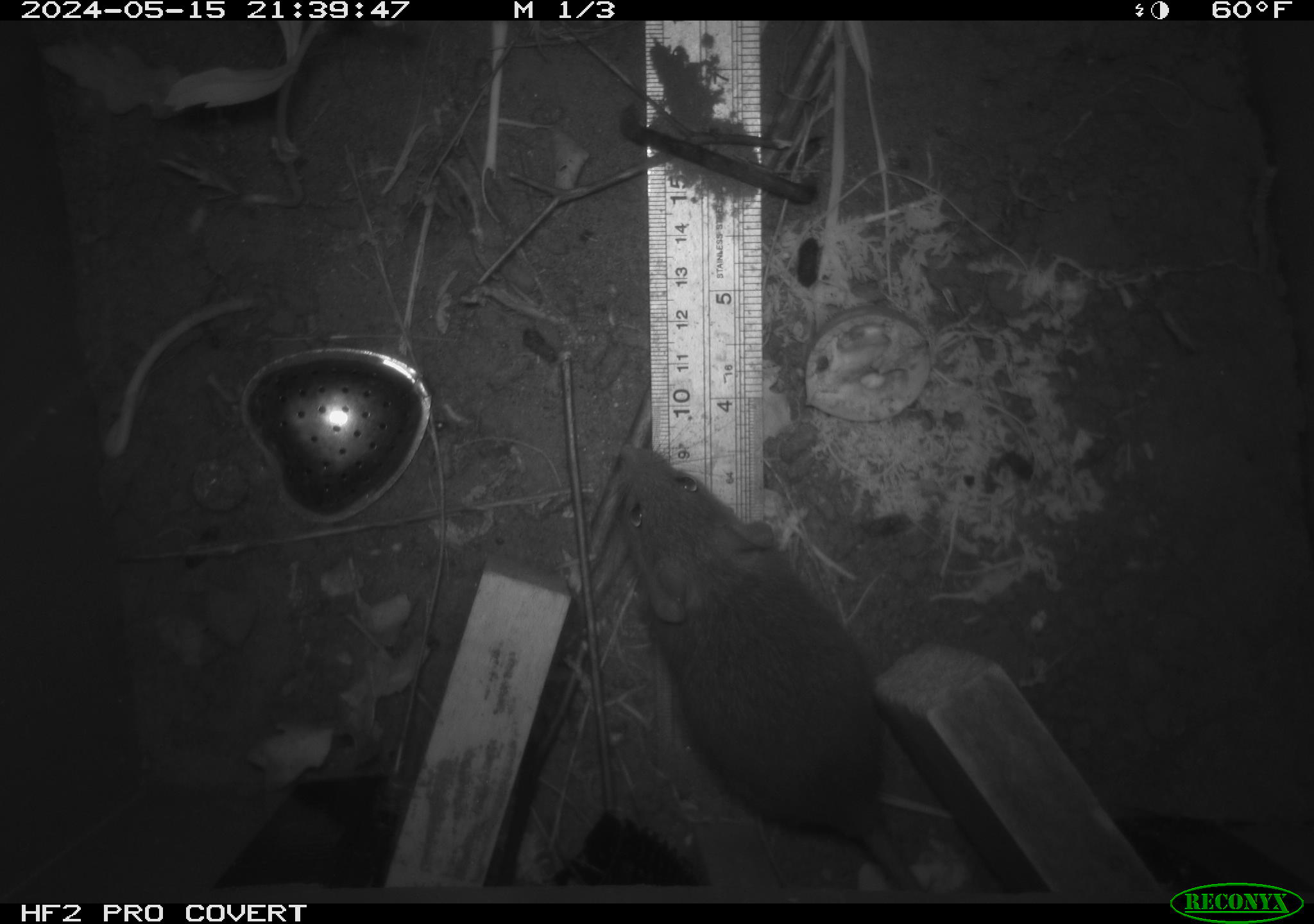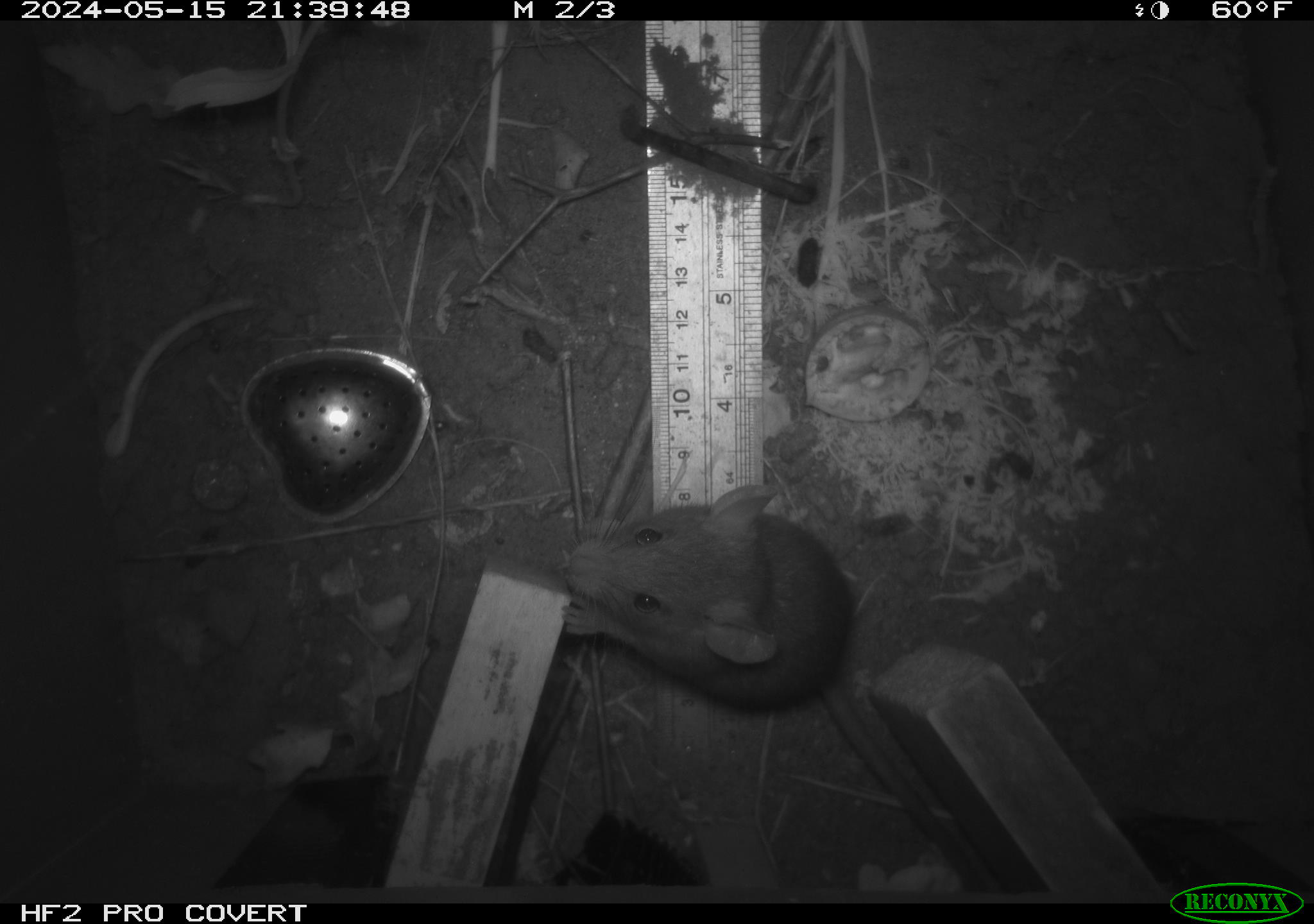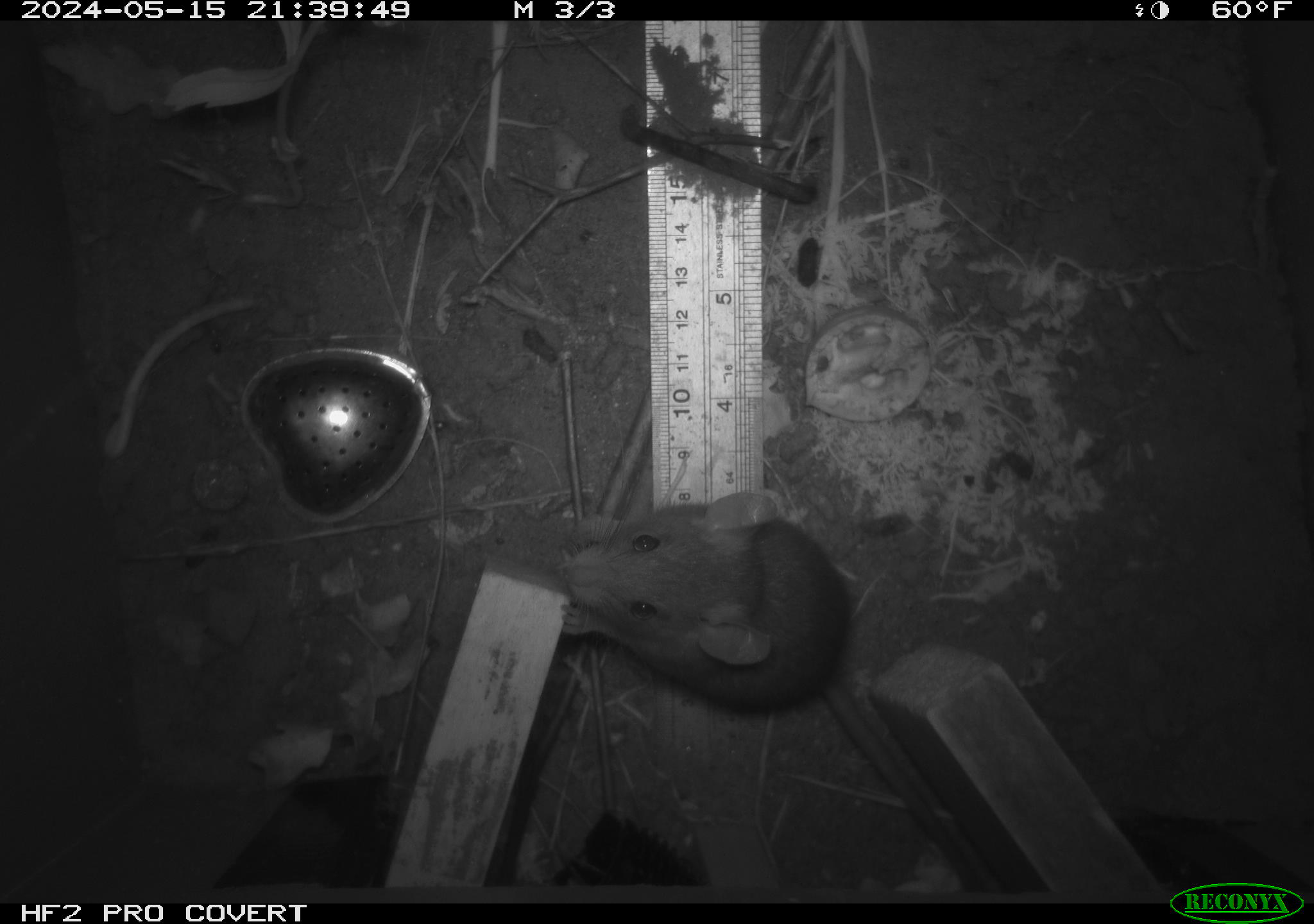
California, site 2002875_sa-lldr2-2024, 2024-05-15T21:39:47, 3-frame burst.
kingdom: Animalia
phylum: Chordata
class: Mammalia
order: Rodentia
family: Muridae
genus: Rattus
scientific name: Rattus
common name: rat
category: rattus species